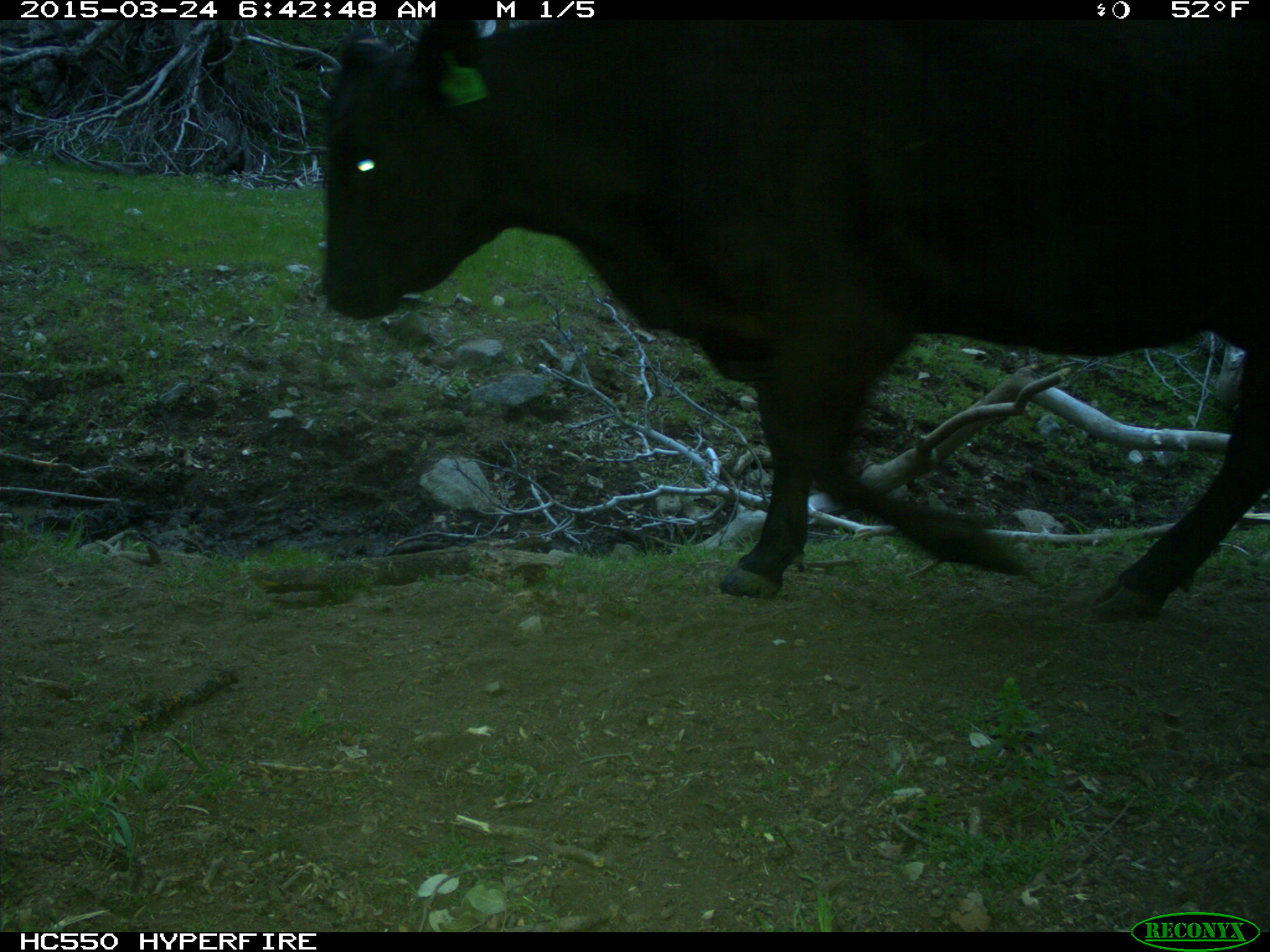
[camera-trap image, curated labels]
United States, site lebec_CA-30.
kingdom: Animalia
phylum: Chordata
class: Mammalia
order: Artiodactyla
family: Bovidae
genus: Bos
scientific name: Bos taurus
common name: domestic cow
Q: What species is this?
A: Bos taurus (domestic cow).